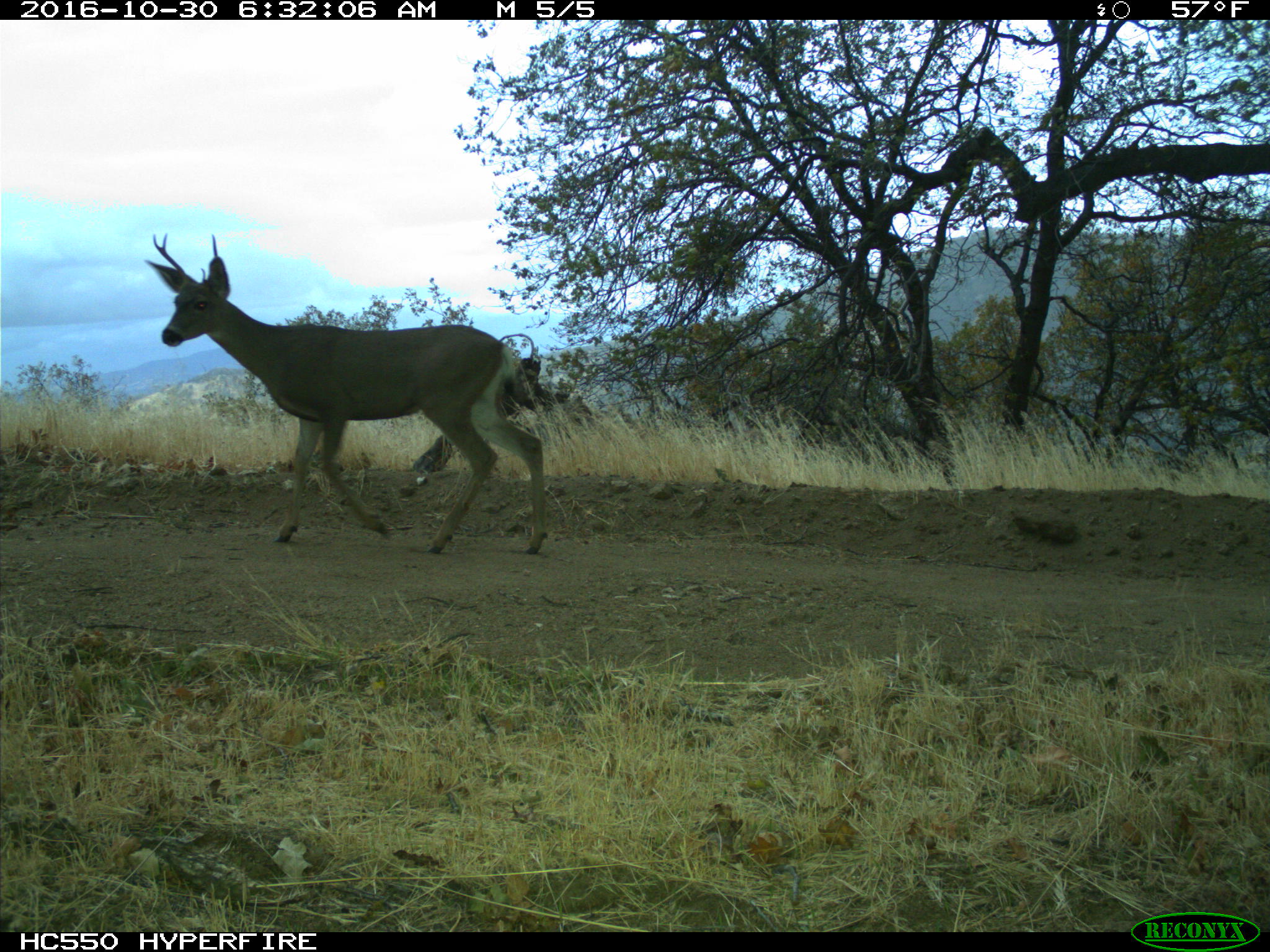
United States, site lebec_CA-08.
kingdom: Animalia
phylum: Chordata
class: Mammalia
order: Artiodactyla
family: Cervidae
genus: Odocoileus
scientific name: Odocoileus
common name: deer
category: unidentified deer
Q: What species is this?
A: Unidentified deer (deer) (Odocoileus).